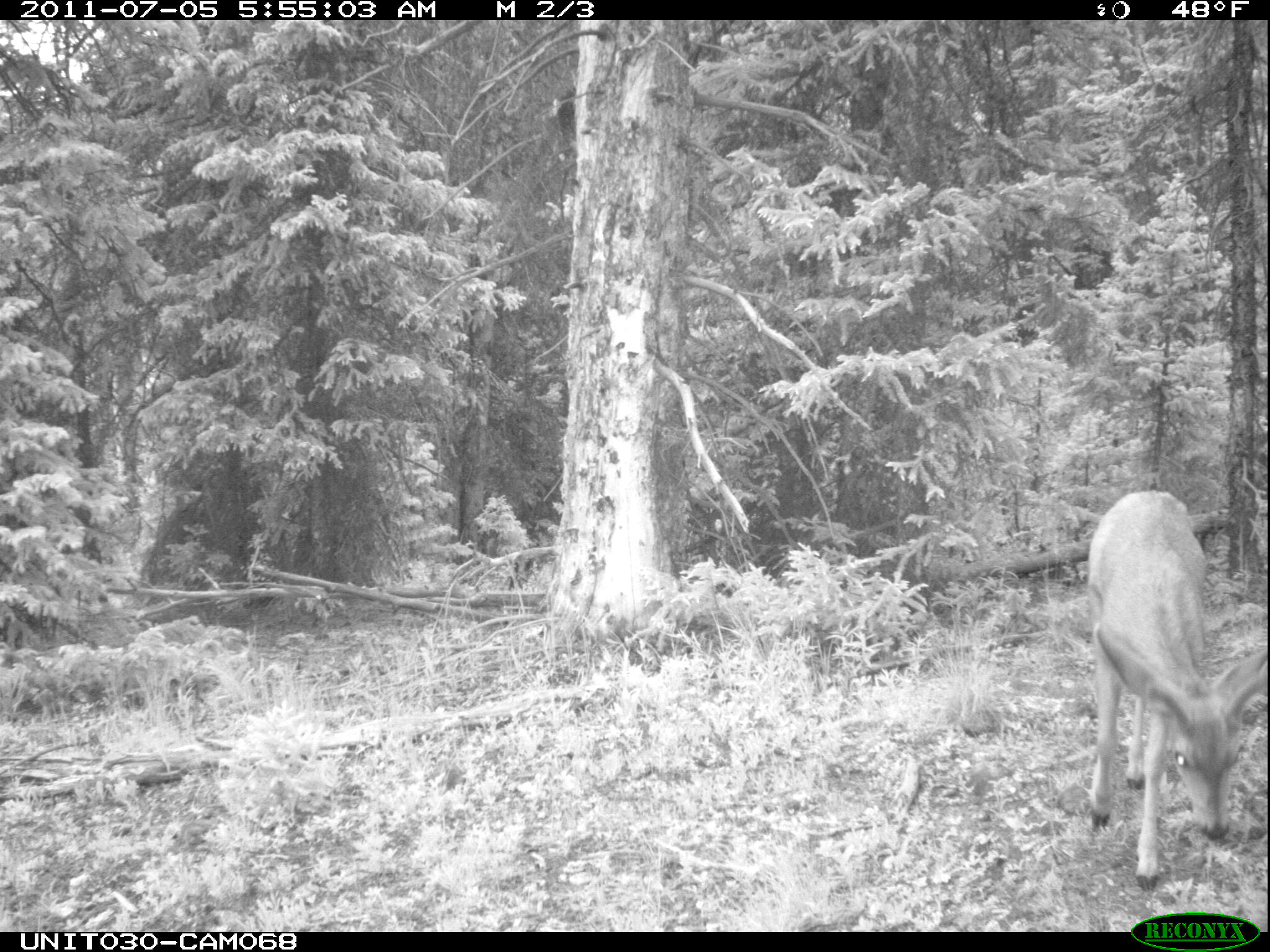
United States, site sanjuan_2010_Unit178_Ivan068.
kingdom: Animalia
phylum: Chordata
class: Mammalia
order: Artiodactyla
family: Cervidae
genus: Odocoileus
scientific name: Odocoileus hemionus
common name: mule deer